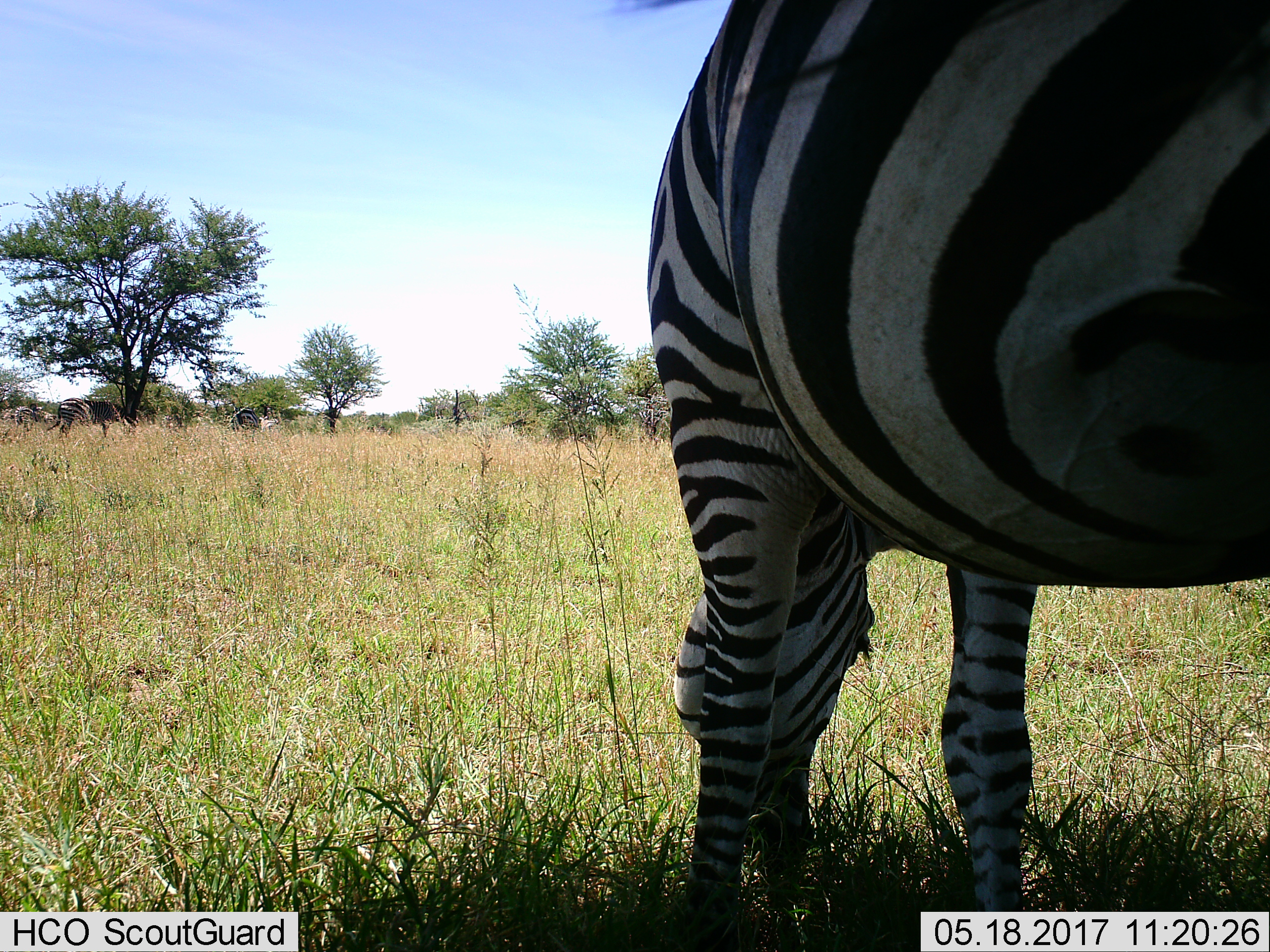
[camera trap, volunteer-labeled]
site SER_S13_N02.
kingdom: Animalia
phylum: Chordata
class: Mammalia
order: Perissodactyla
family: Equidae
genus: Equus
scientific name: Equus quagga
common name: plains zebra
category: zebraplains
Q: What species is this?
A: Zebraplains (plains zebra) (Equus quagga).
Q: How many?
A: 3.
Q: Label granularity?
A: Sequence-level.